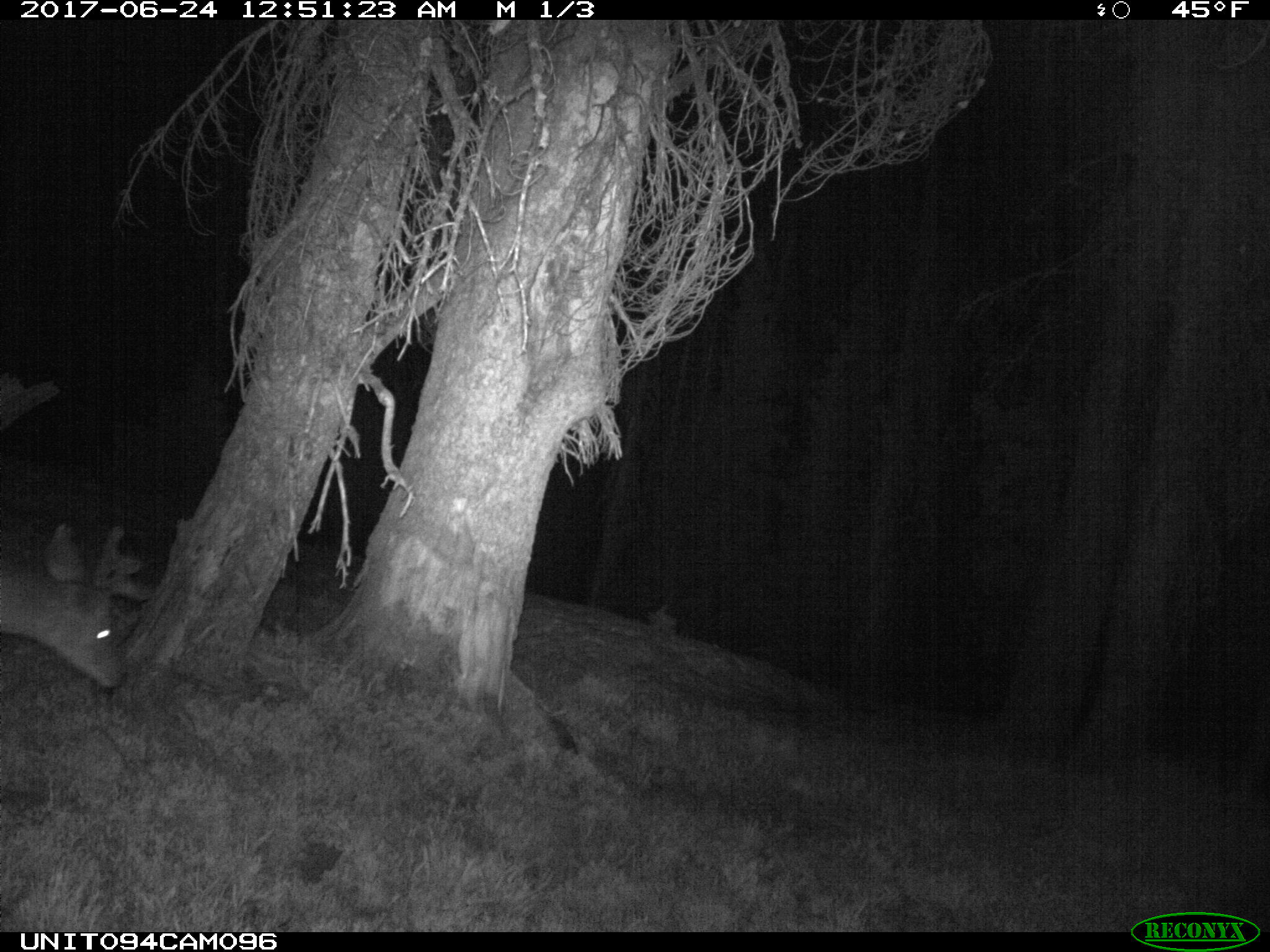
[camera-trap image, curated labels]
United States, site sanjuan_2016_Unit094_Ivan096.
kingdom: Animalia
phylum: Chordata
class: Mammalia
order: Artiodactyla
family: Cervidae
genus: Odocoileus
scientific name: Odocoileus hemionus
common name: mule deer